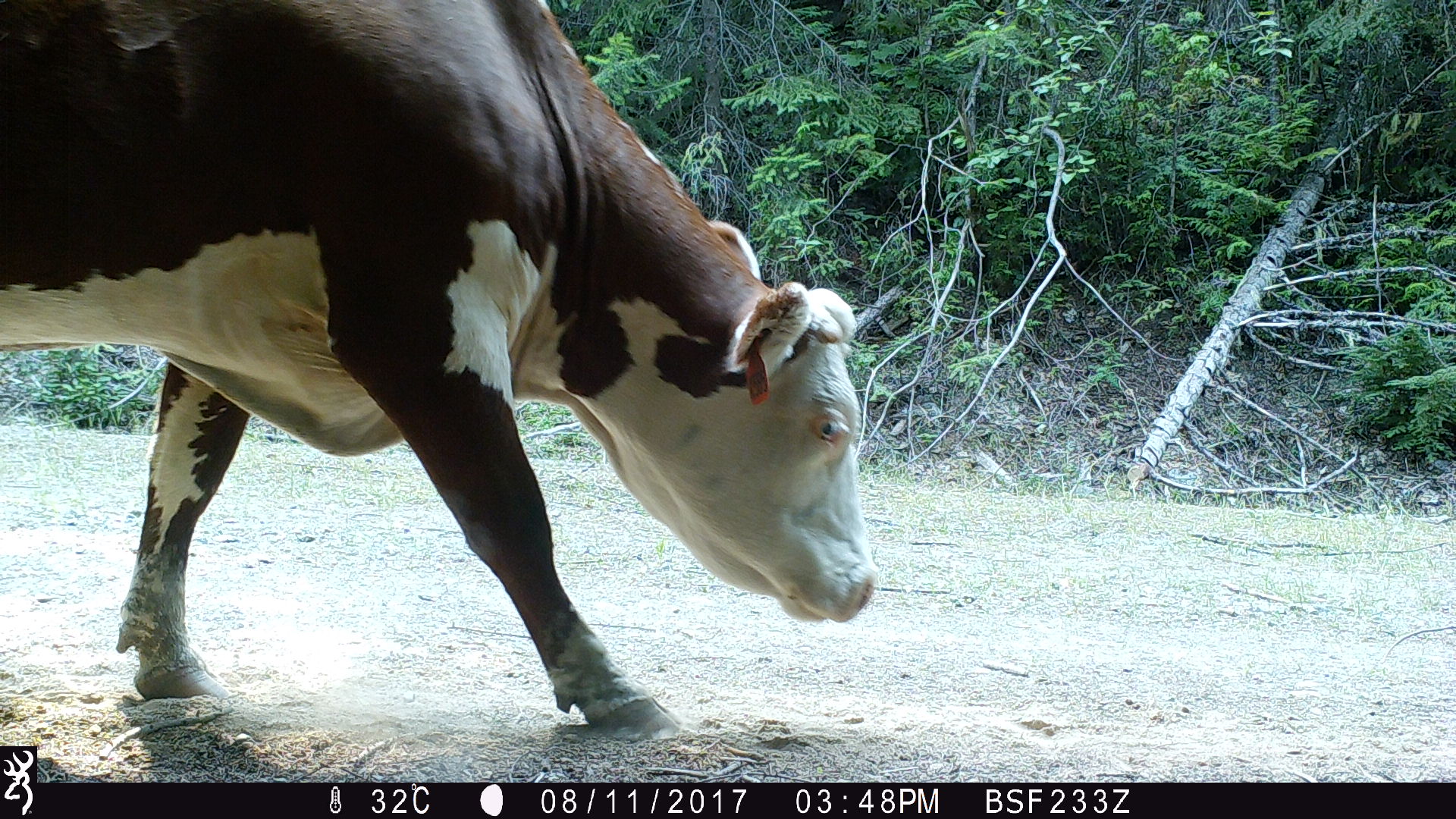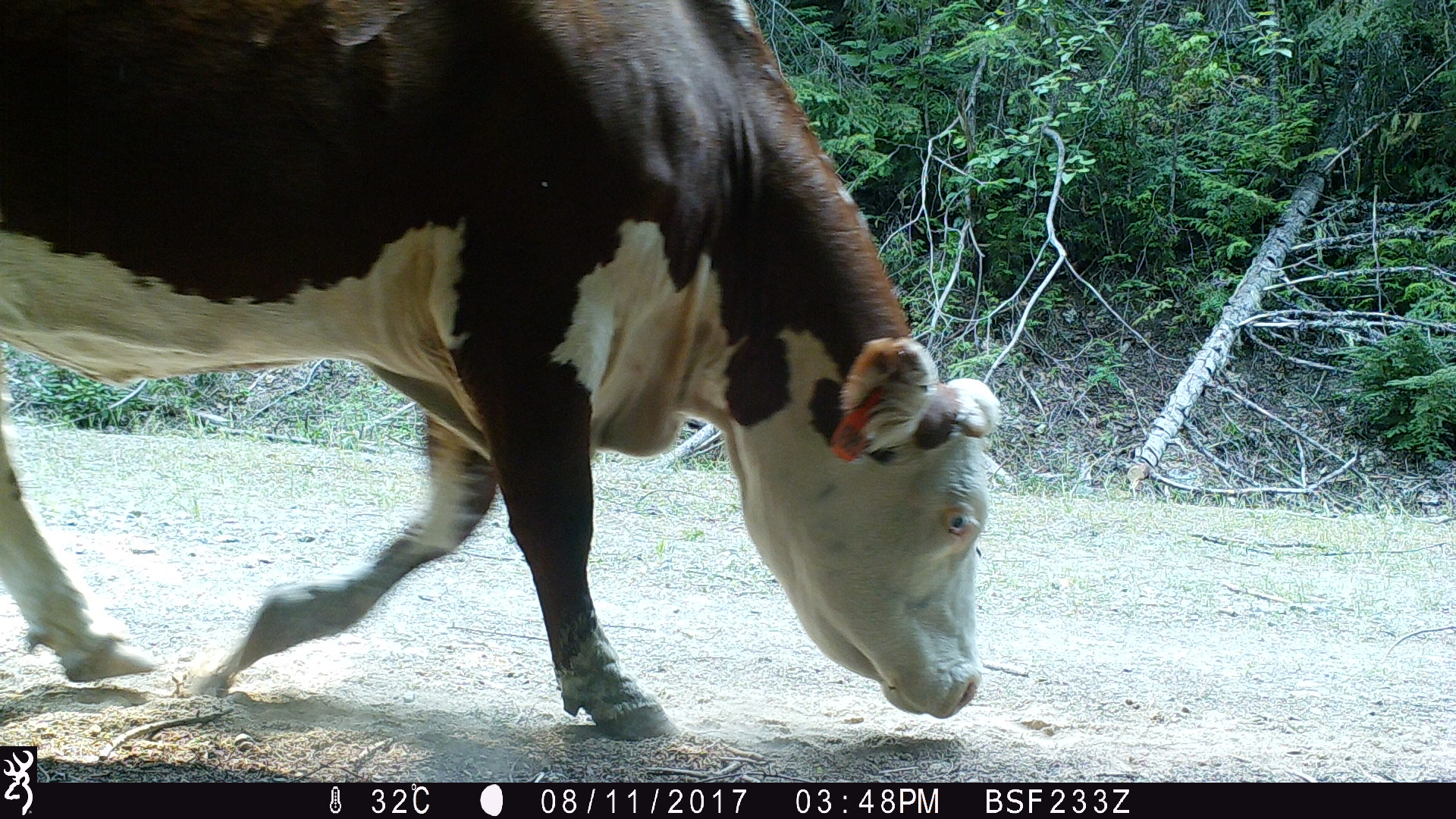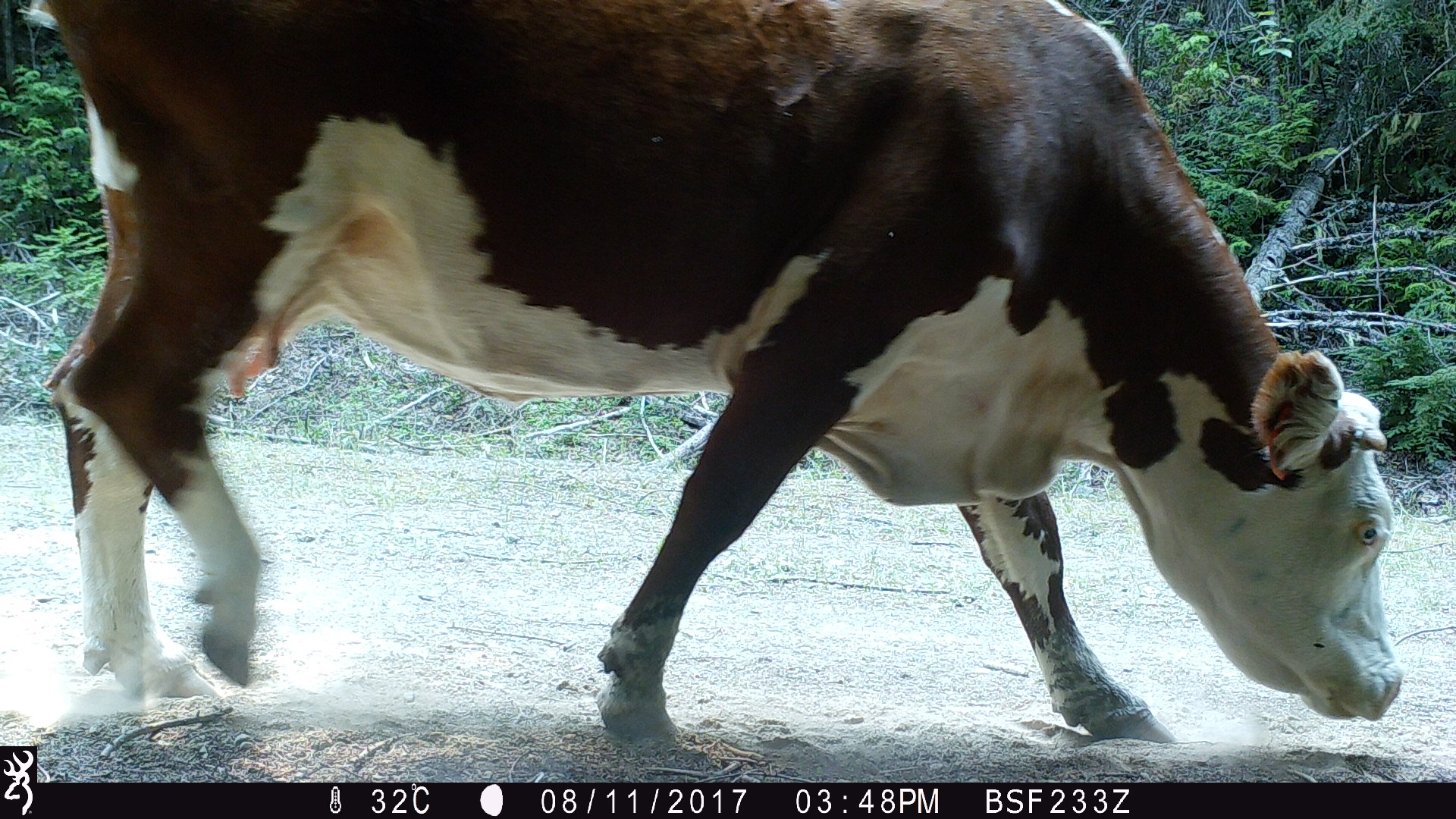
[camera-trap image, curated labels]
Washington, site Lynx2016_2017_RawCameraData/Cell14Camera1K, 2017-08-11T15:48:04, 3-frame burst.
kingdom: Animalia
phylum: Chordata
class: Mammalia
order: Artiodactyla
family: Bovidae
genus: Bos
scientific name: Bos taurus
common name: domestic cattle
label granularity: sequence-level